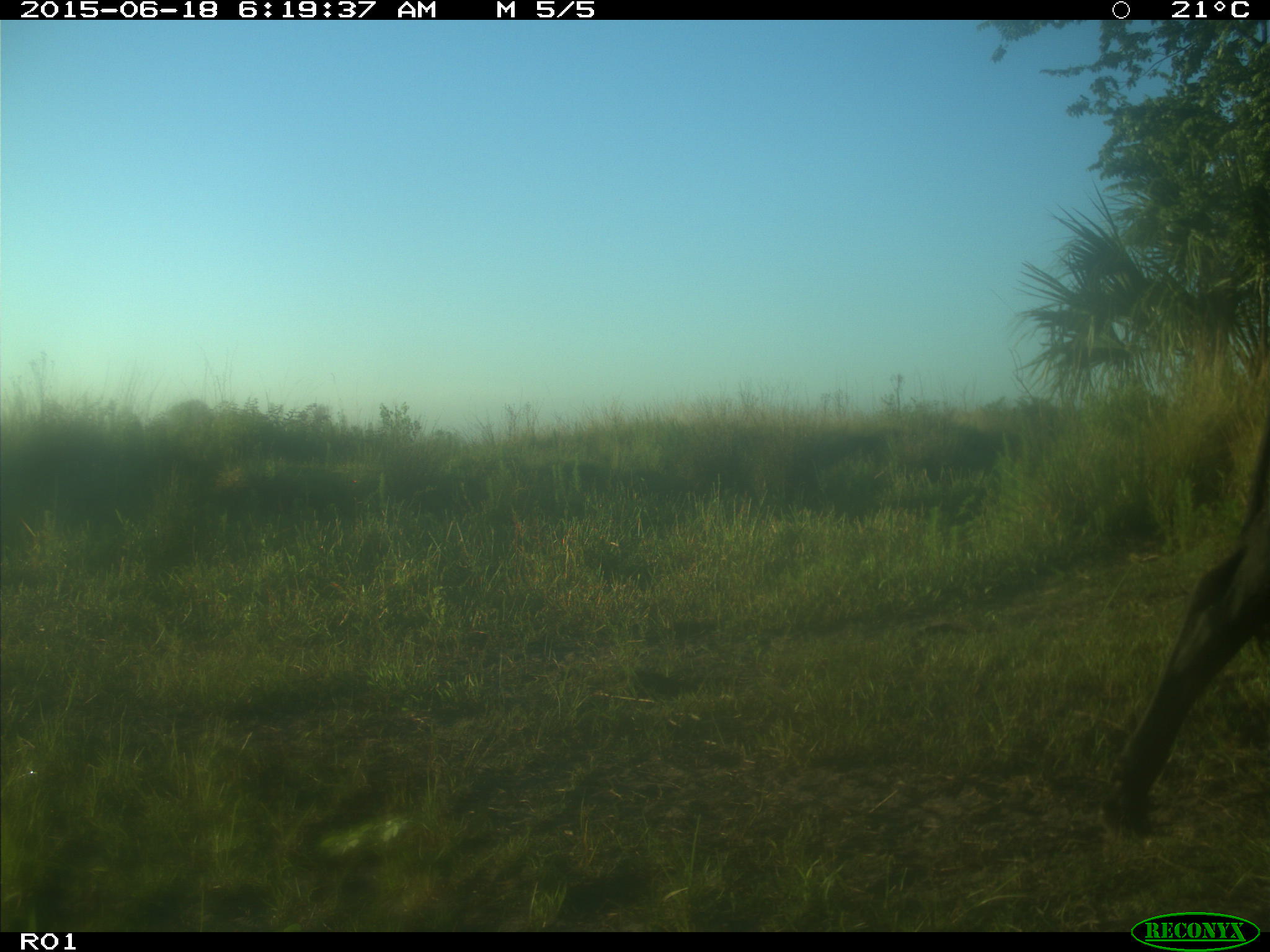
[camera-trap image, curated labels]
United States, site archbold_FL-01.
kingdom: Animalia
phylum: Chordata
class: Mammalia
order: Artiodactyla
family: Bovidae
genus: Bos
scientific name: Bos taurus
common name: domestic cow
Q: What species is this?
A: Bos taurus (domestic cow).